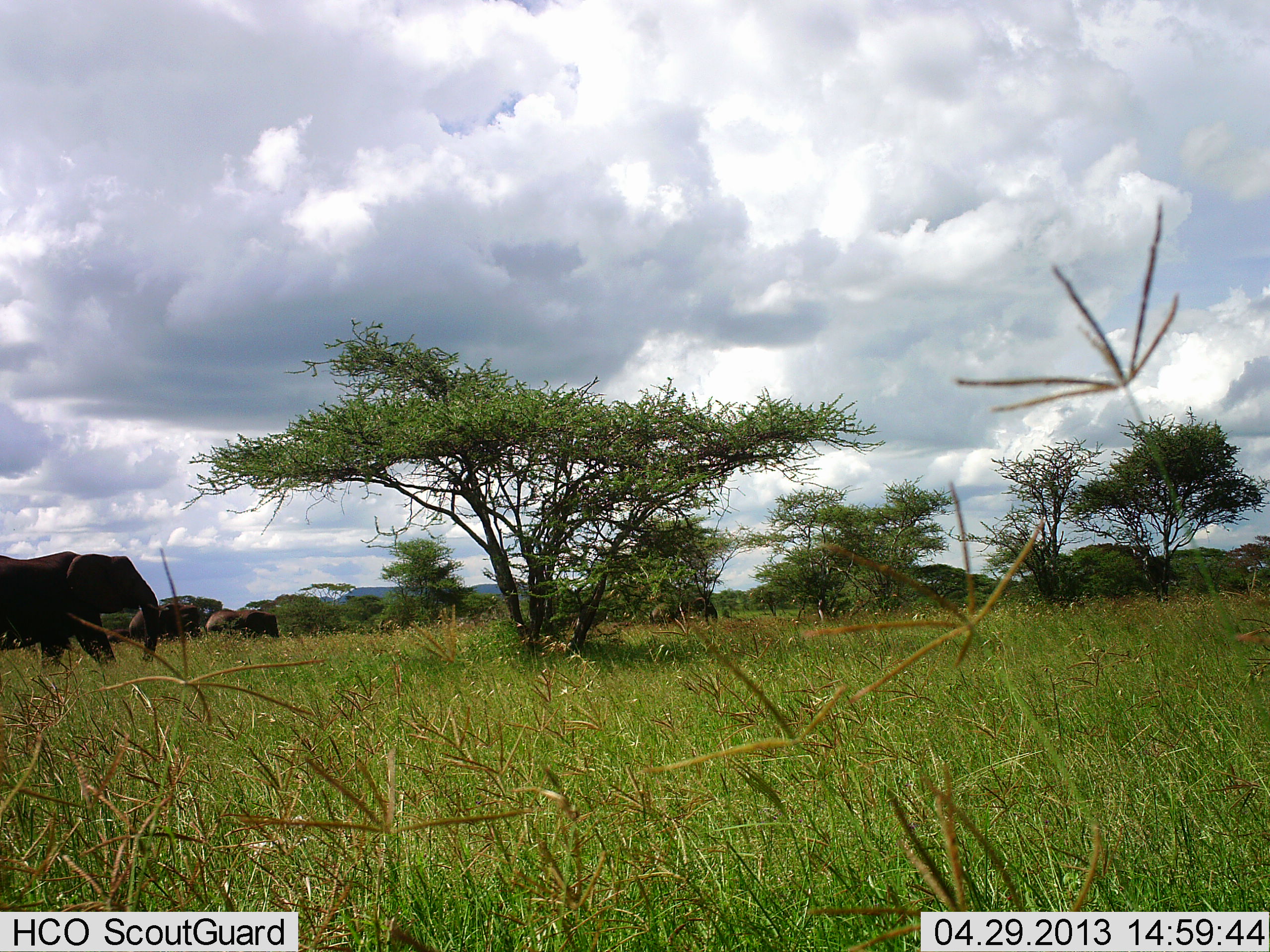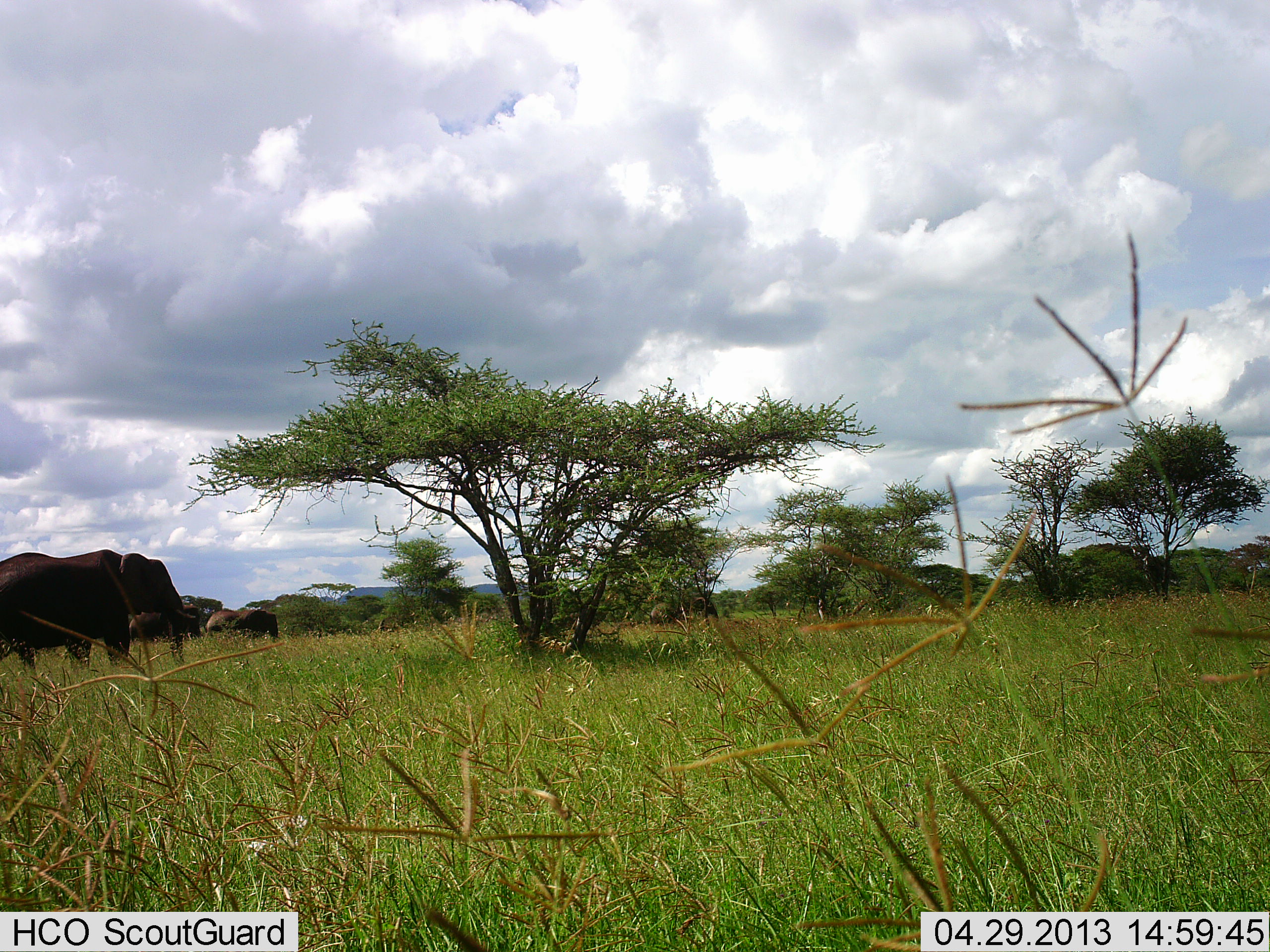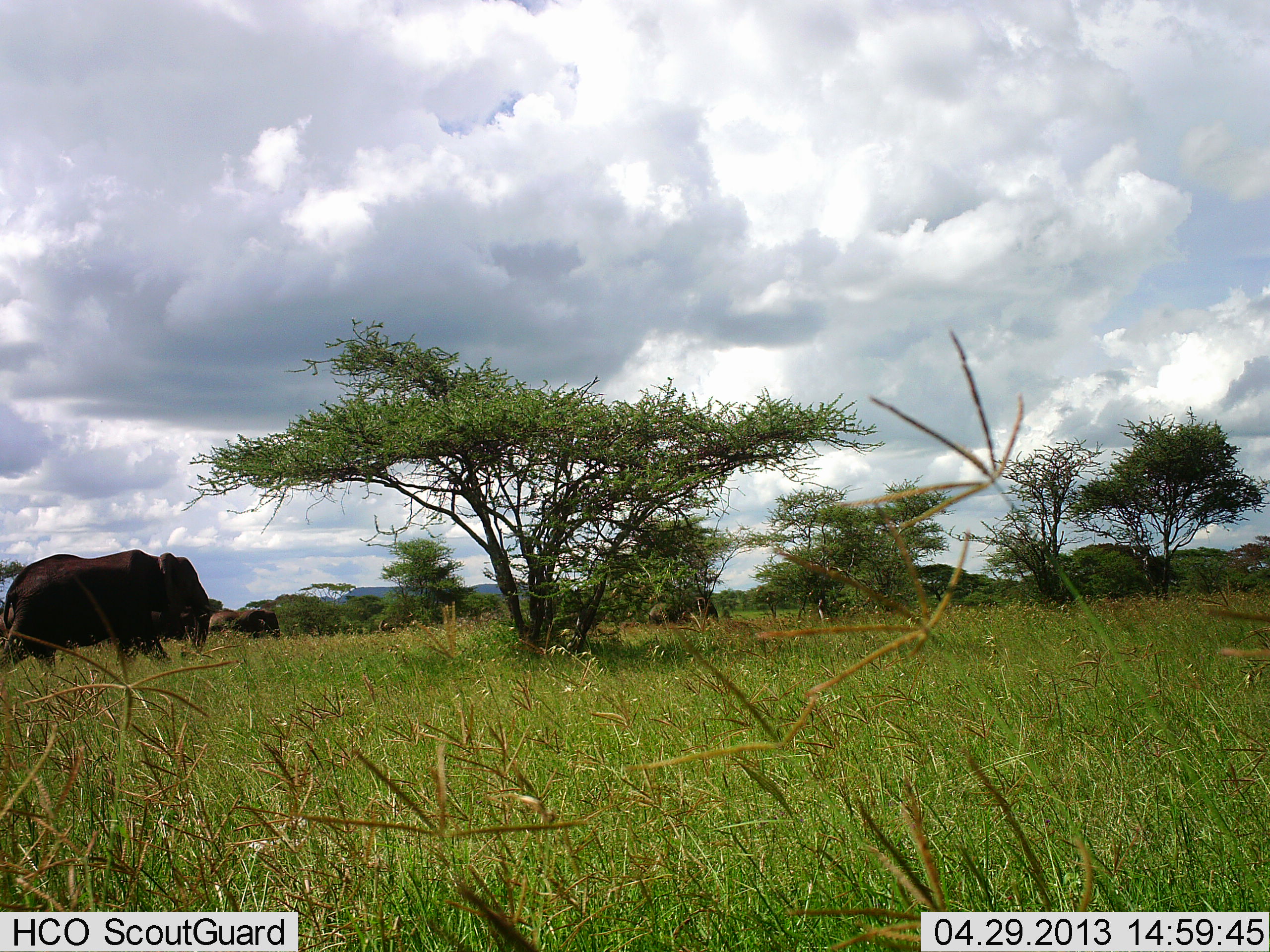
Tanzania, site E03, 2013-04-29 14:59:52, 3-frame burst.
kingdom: Animalia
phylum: Chordata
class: Mammalia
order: Proboscidea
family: Elephantidae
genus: Loxodonta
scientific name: Loxodonta africana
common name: african bush elephant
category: elephant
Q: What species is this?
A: Elephant (african bush elephant) (Loxodonta africana).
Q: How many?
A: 3.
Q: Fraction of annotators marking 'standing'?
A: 36%.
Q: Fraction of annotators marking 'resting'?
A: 0%.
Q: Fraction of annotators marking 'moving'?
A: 91%.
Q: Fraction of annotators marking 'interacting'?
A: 9%.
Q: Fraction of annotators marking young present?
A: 0%.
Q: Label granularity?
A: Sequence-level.